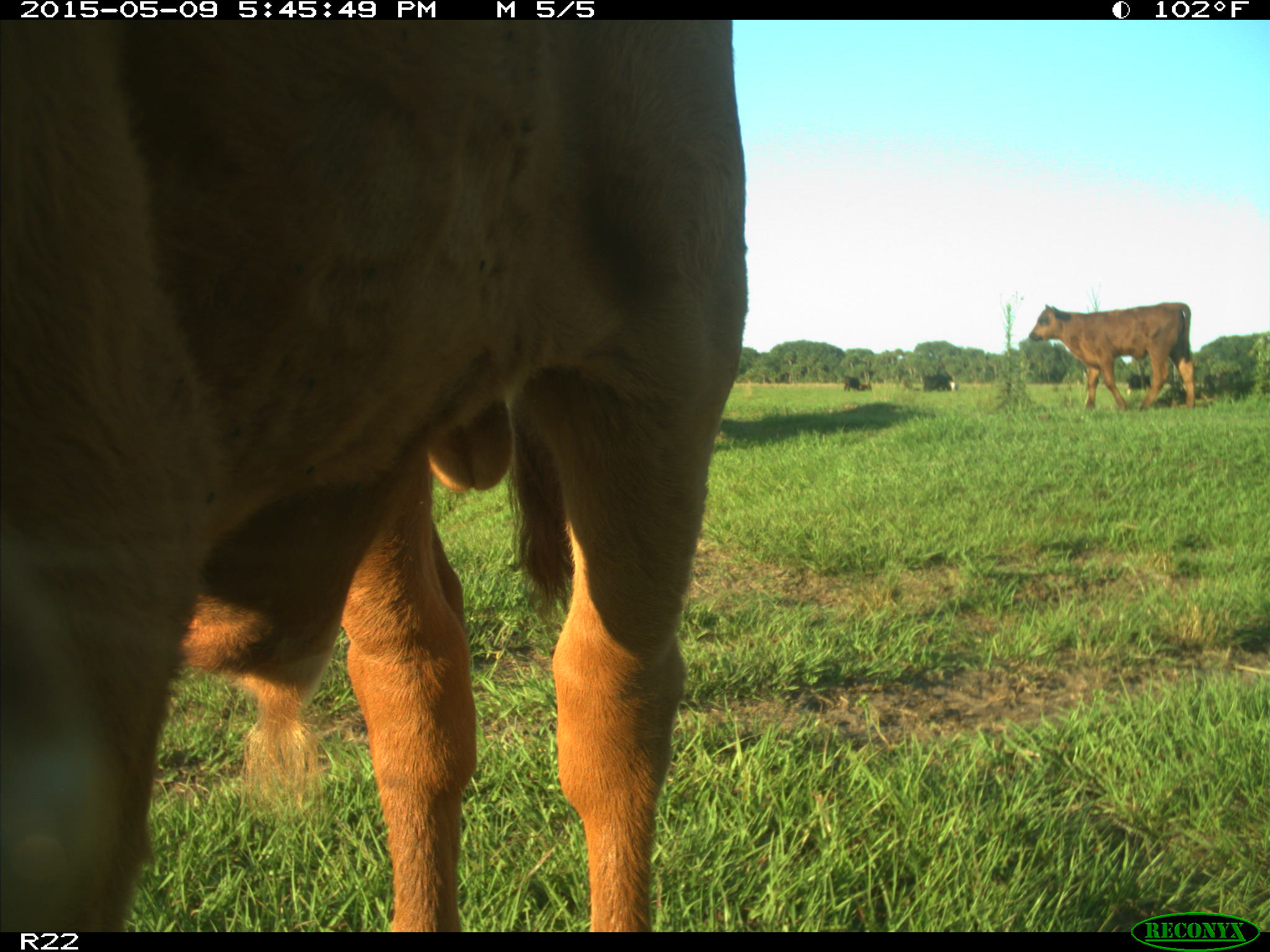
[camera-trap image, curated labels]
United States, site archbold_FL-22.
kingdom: Animalia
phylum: Chordata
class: Mammalia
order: Artiodactyla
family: Bovidae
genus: Bos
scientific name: Bos taurus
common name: domestic cow